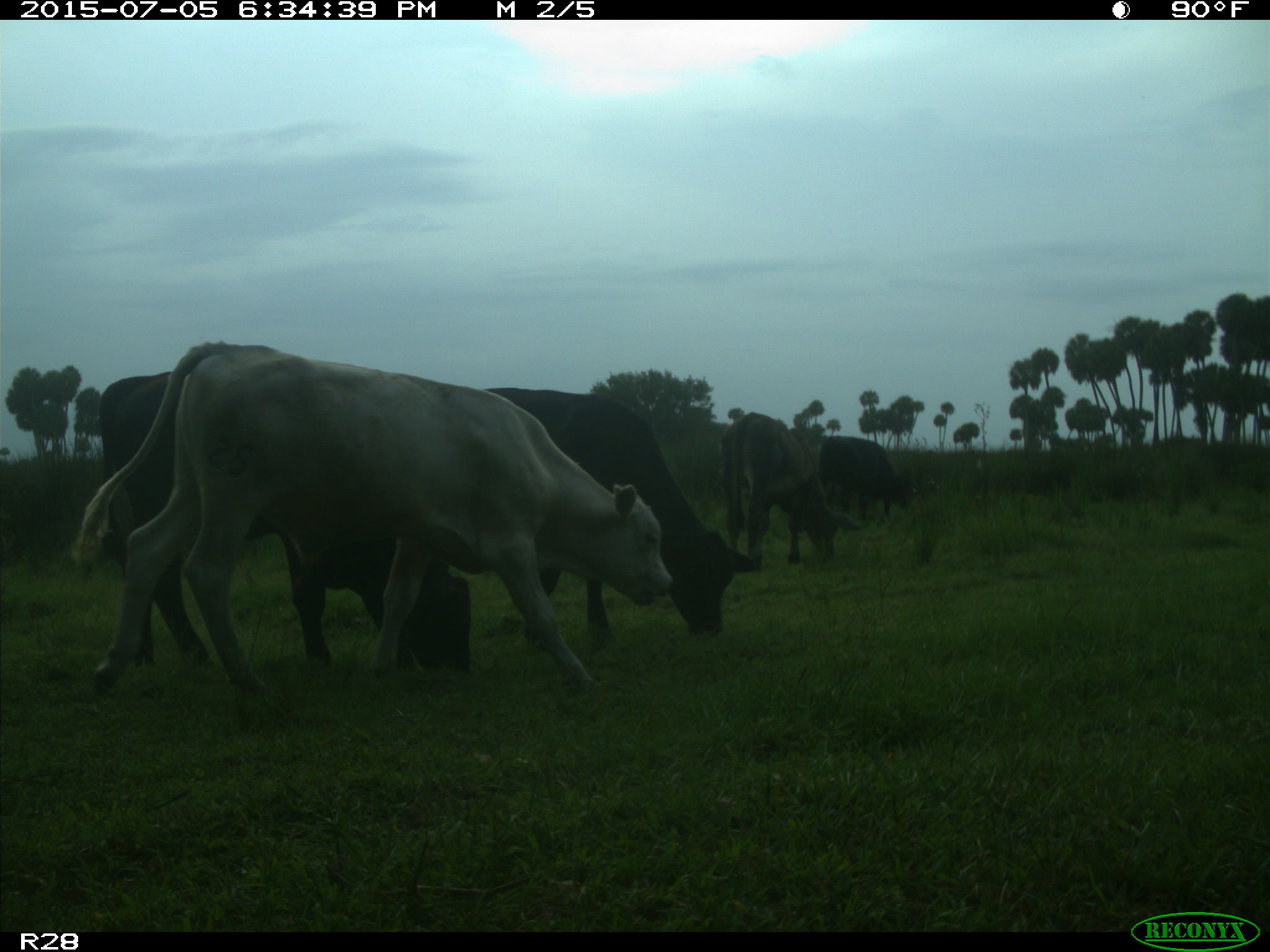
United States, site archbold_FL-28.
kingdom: Animalia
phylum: Chordata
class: Mammalia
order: Artiodactyla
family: Bovidae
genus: Bos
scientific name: Bos taurus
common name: domestic cow